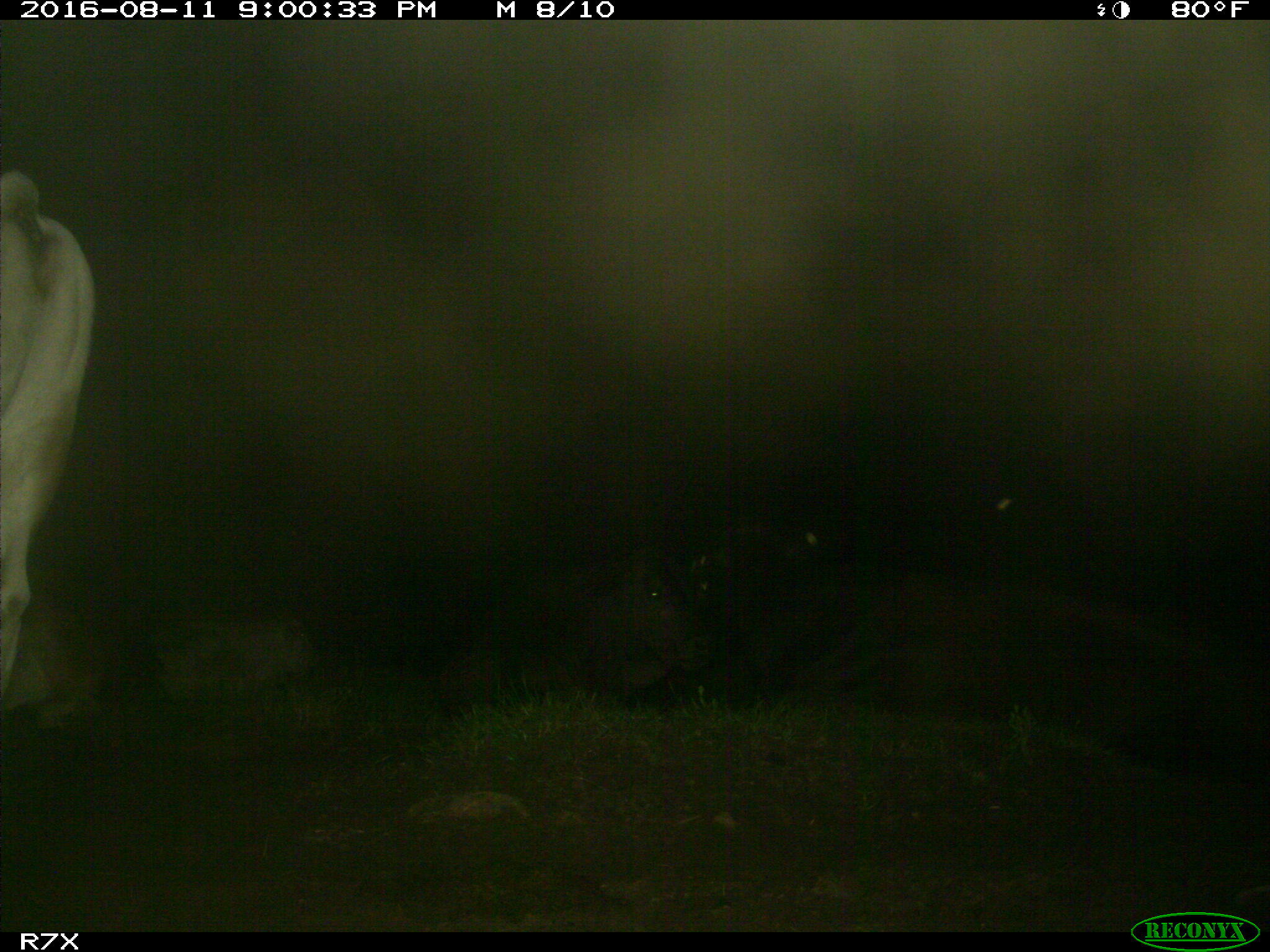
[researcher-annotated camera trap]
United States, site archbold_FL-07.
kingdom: Animalia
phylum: Chordata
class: Mammalia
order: Artiodactyla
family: Bovidae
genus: Bos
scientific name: Bos taurus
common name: domestic cow